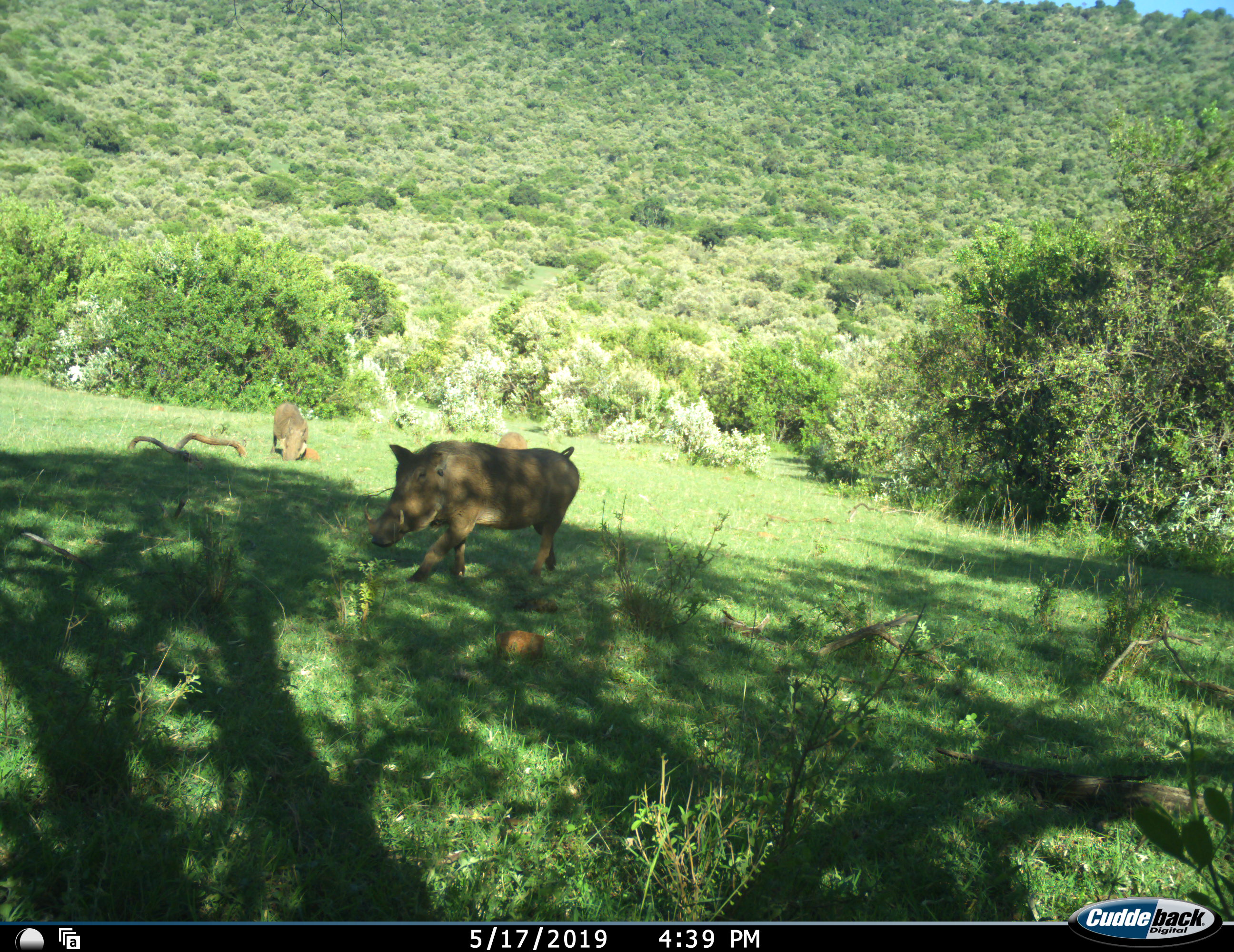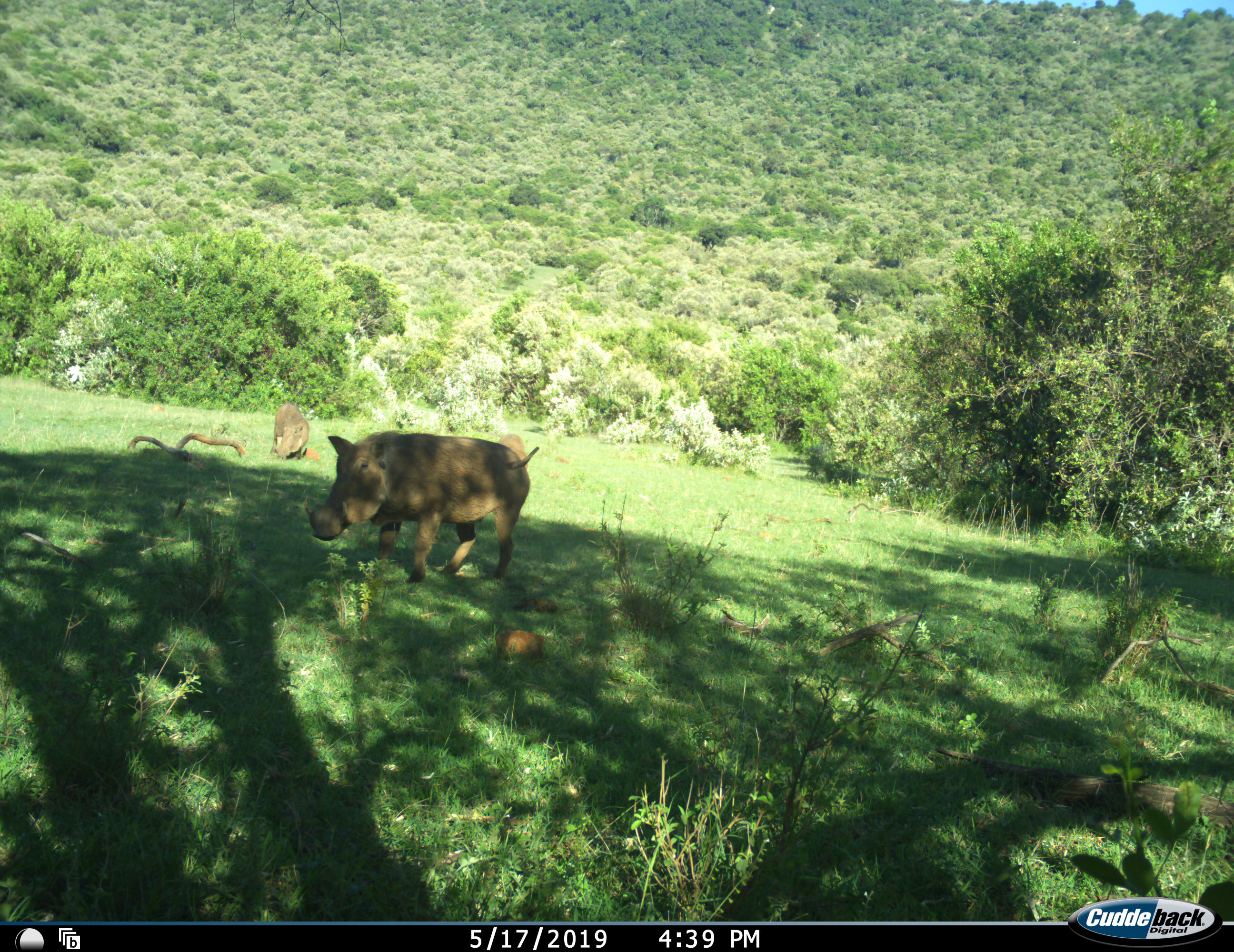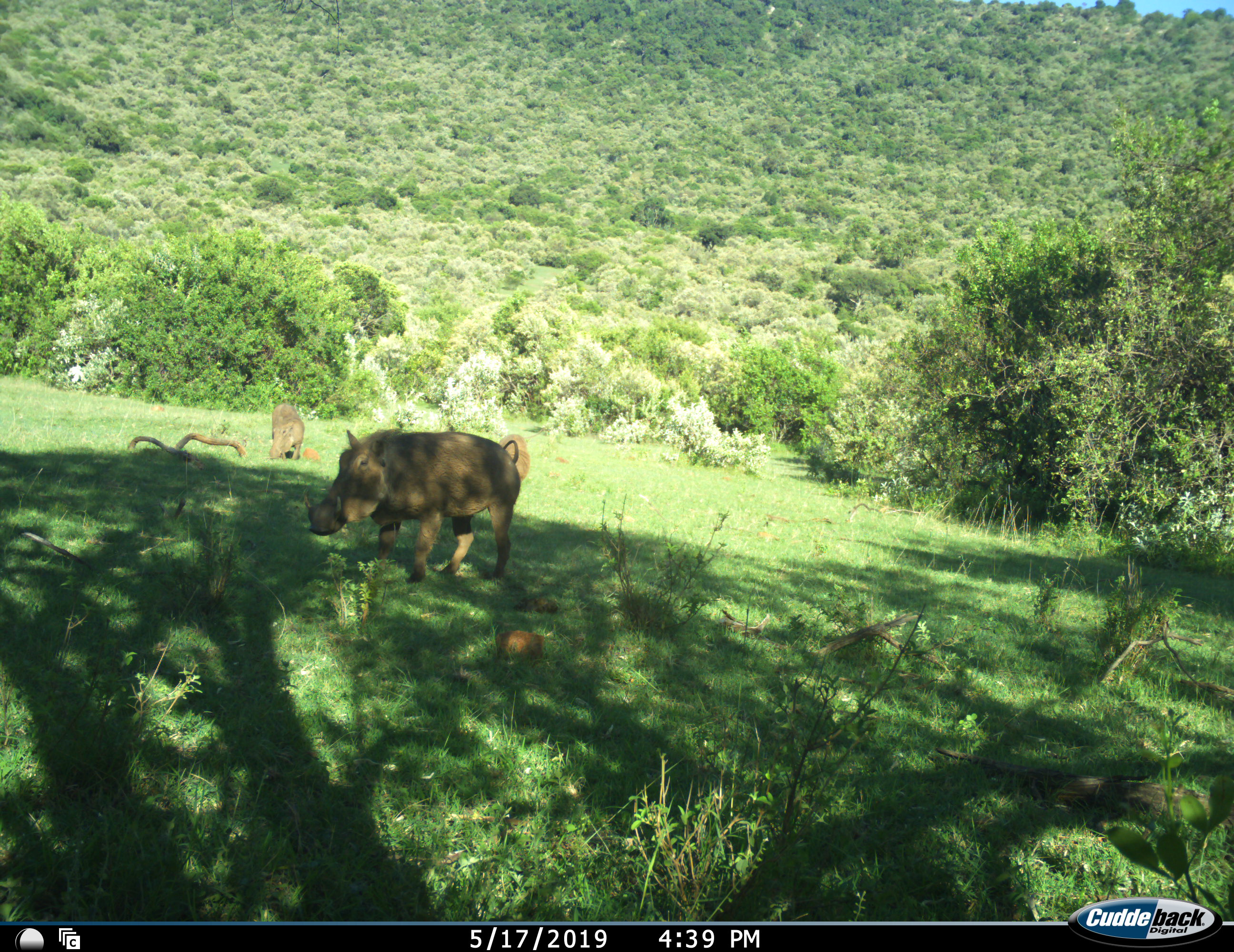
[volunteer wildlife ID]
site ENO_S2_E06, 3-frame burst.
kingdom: Animalia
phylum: Chordata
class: Mammalia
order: Artiodactyla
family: Suidae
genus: Phacochoerus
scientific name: Phacochoerus africanus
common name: warthog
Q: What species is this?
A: Warthog (Phacochoerus africanus).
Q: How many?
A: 3.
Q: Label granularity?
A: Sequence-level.